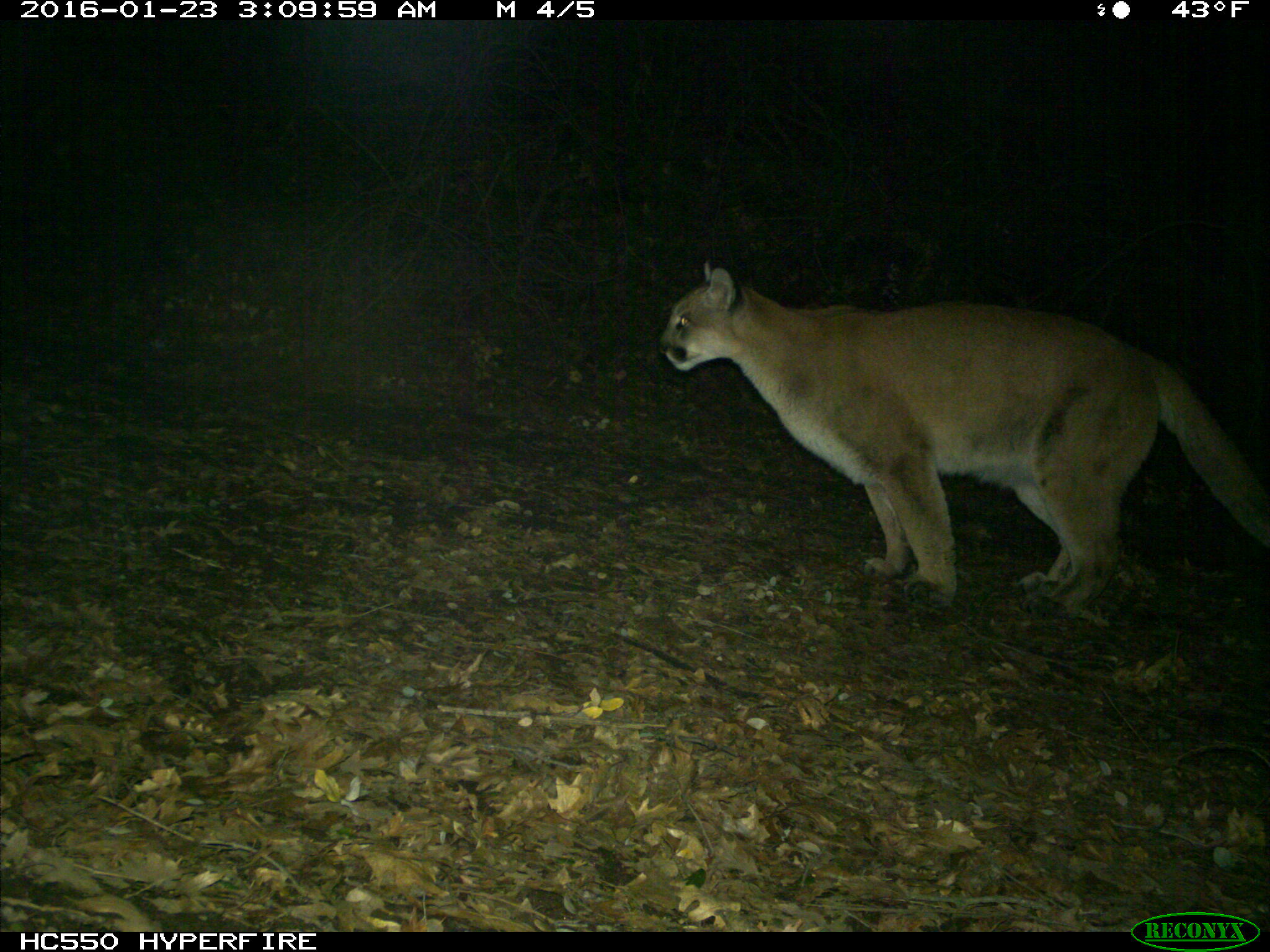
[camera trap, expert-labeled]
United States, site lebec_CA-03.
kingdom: Animalia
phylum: Chordata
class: Mammalia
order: Carnivora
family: Felidae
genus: Puma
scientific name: Puma concolor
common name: mountain lion